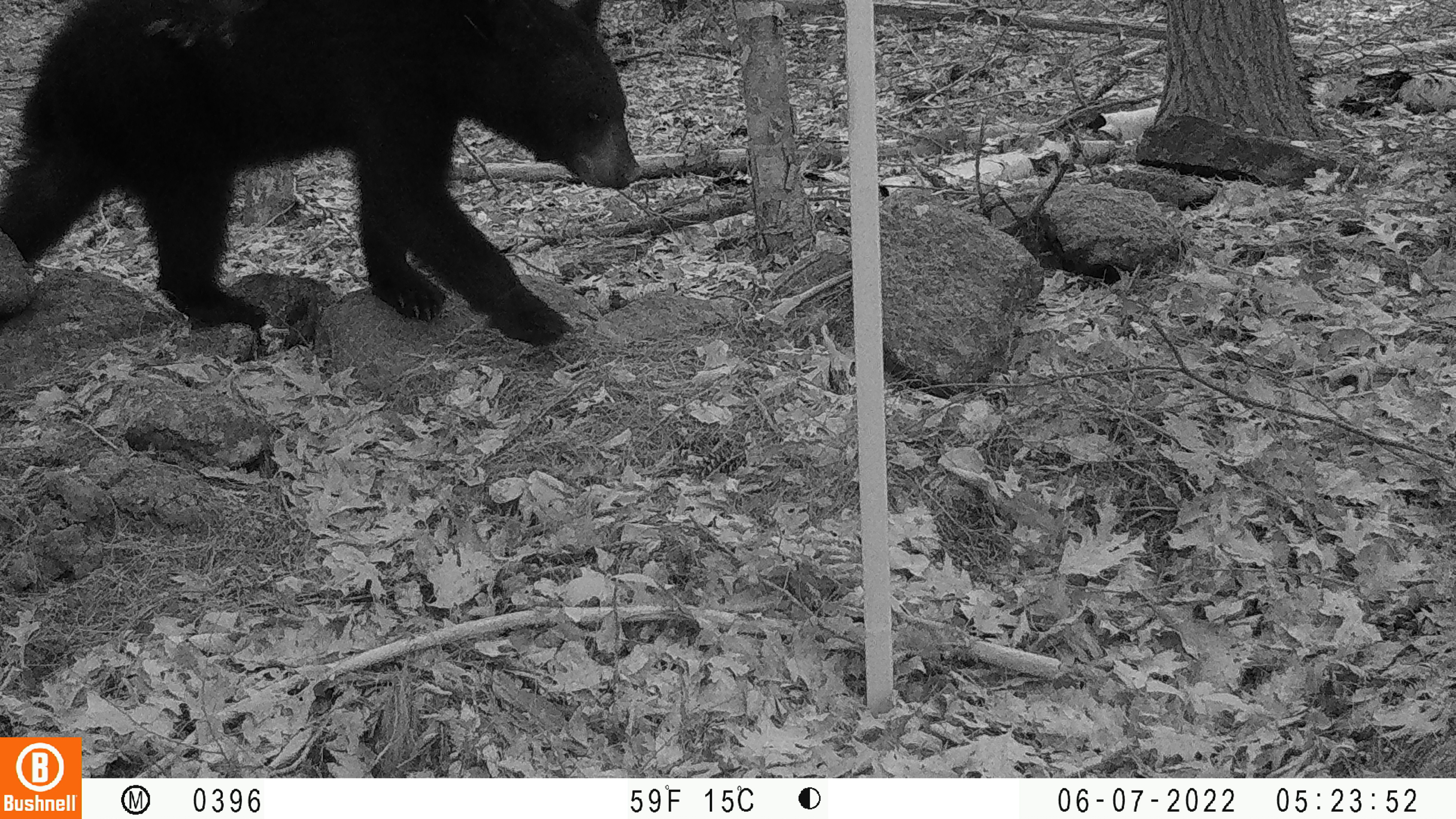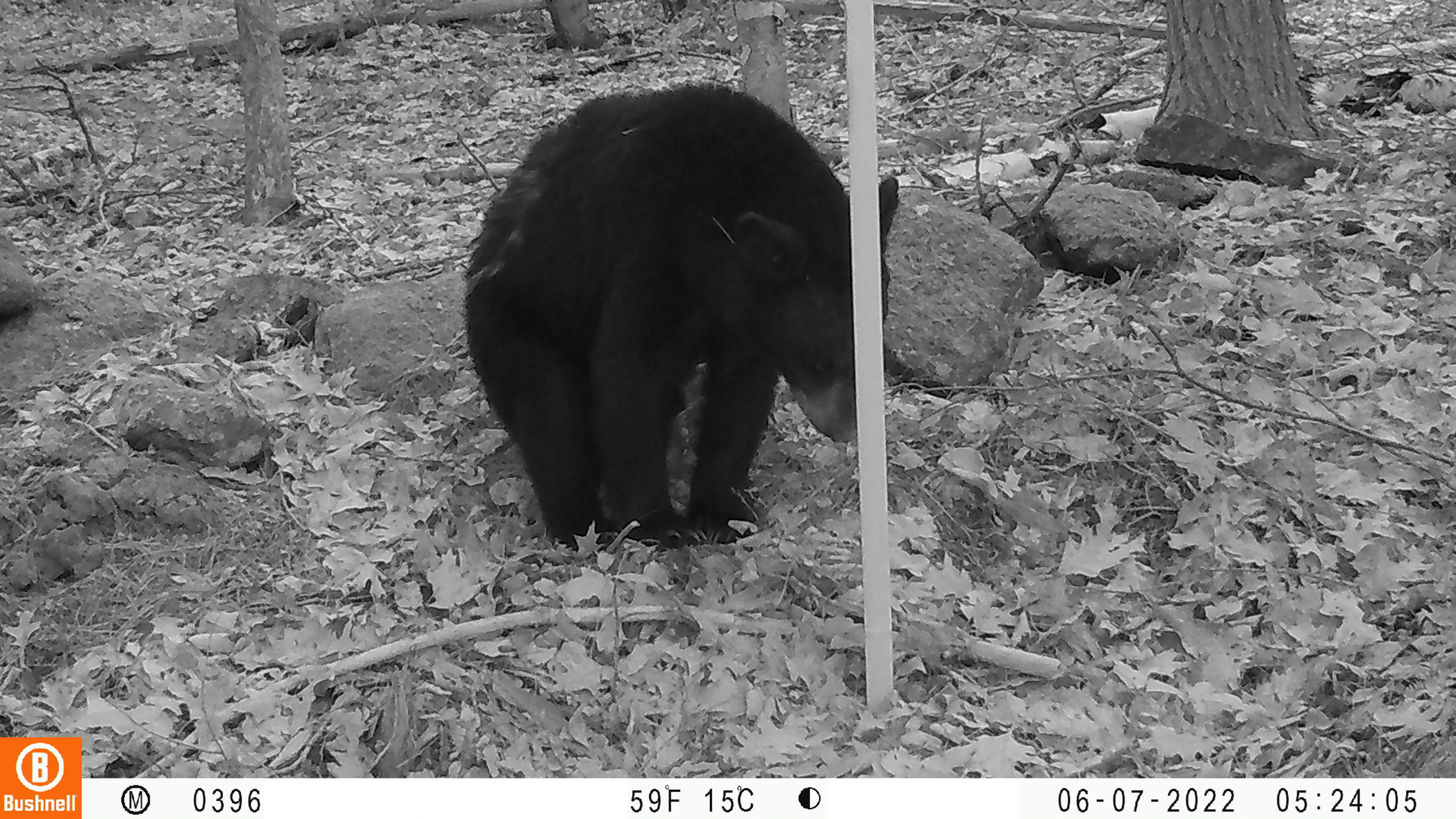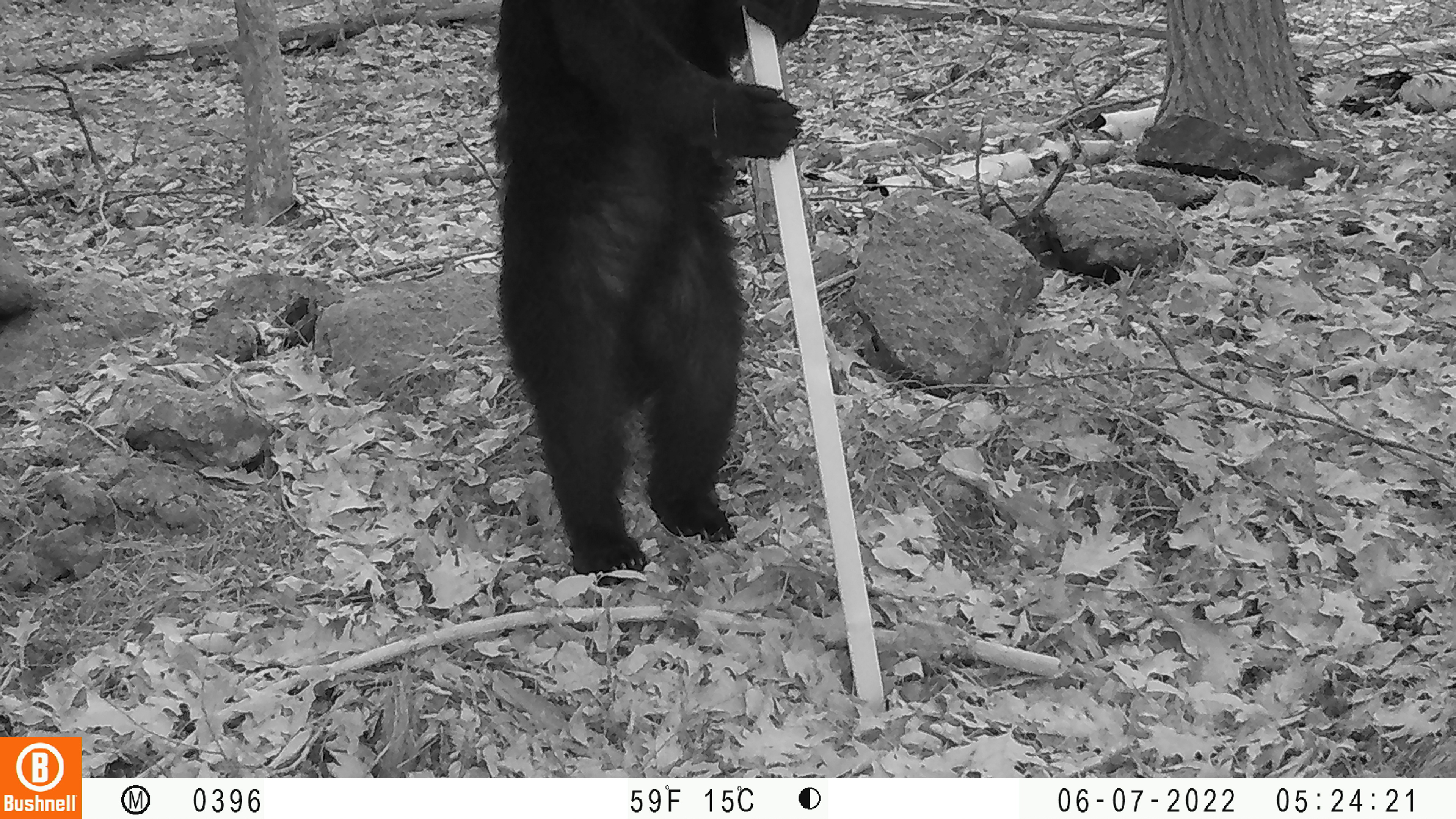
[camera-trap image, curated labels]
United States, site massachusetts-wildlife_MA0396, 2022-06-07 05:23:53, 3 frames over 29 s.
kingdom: Animalia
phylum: Chordata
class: Mammalia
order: Carnivora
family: Ursidae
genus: Ursus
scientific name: Ursus americanus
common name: black bear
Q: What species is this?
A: Black bear (Ursus americanus).